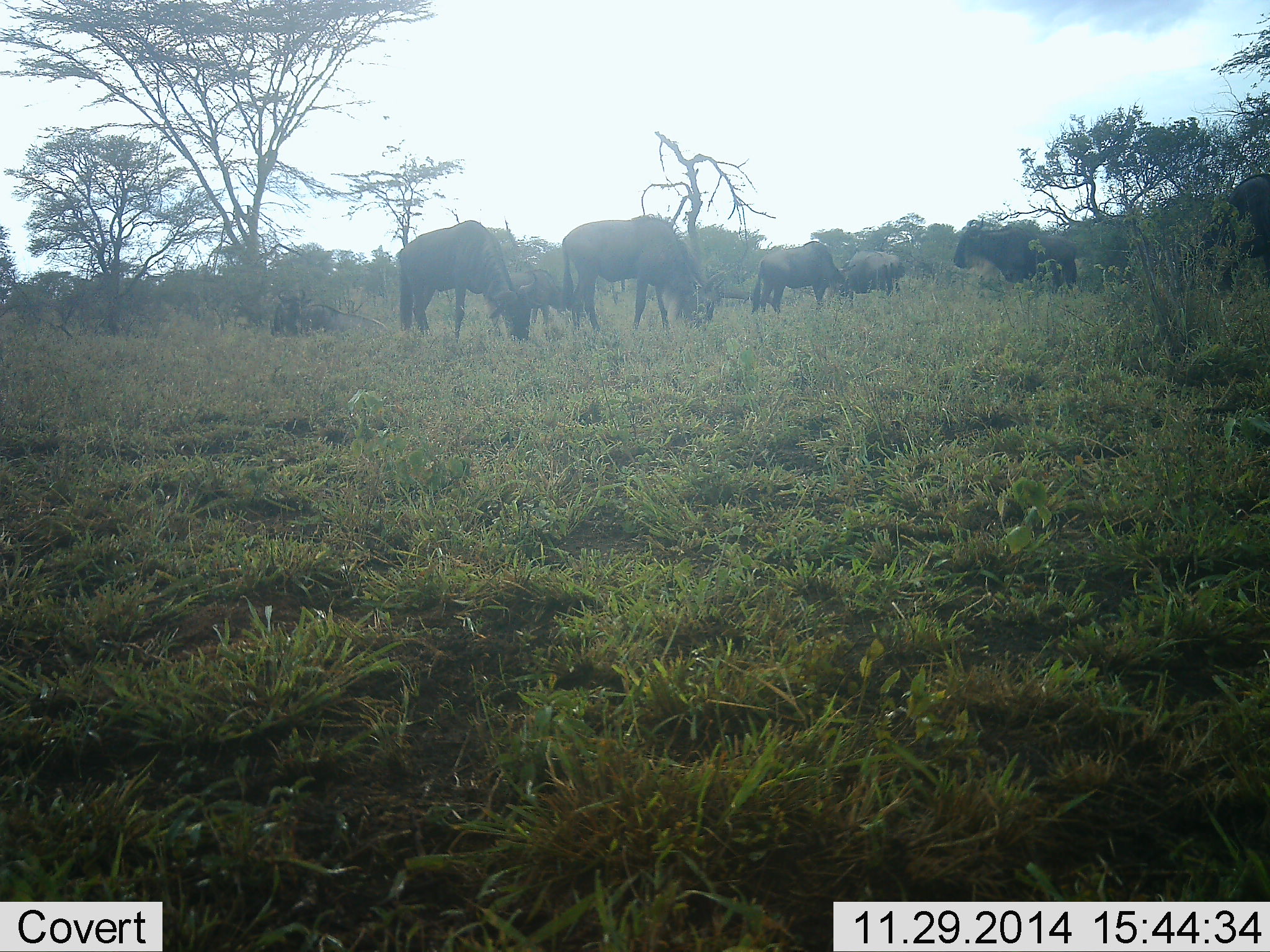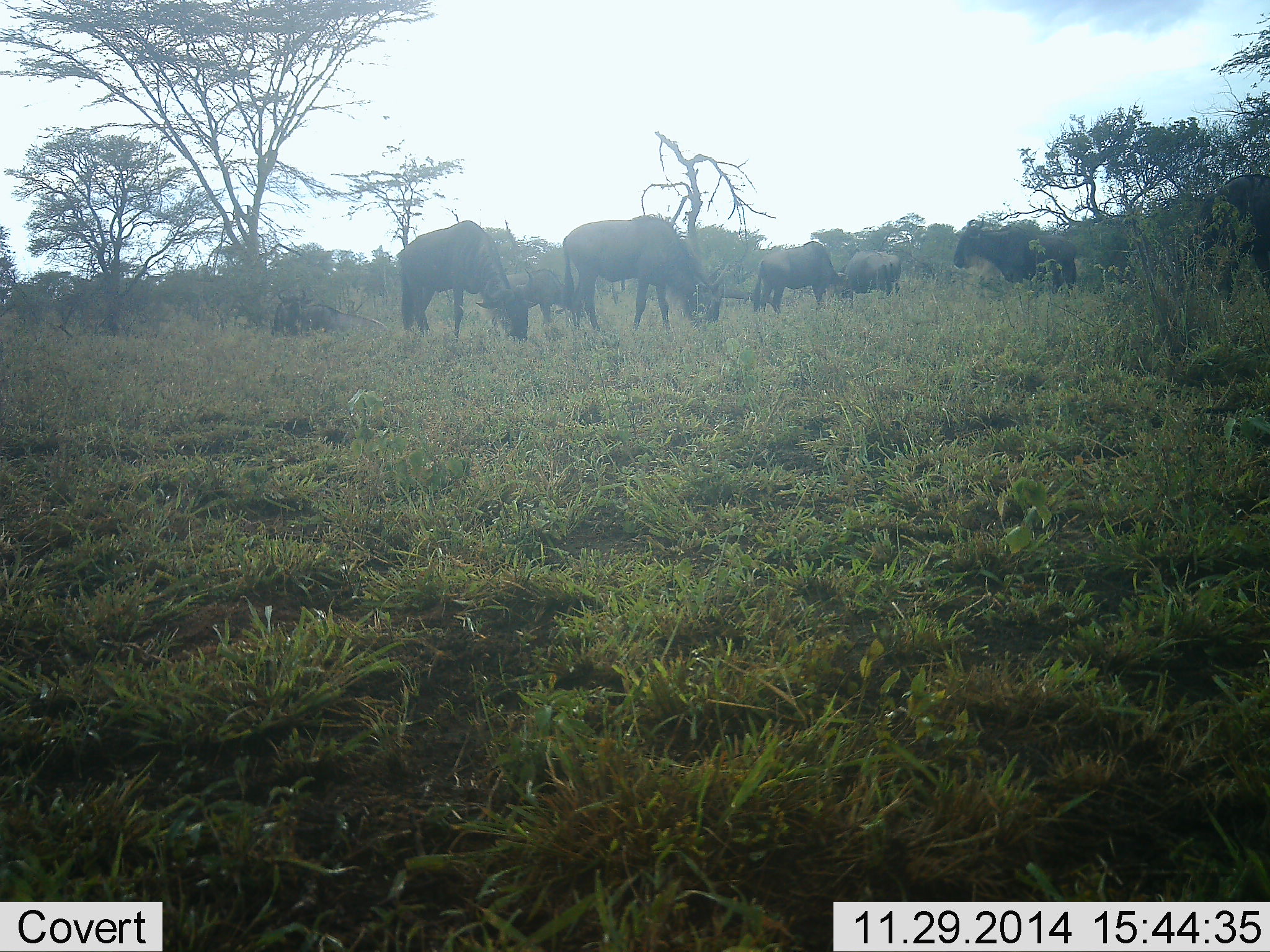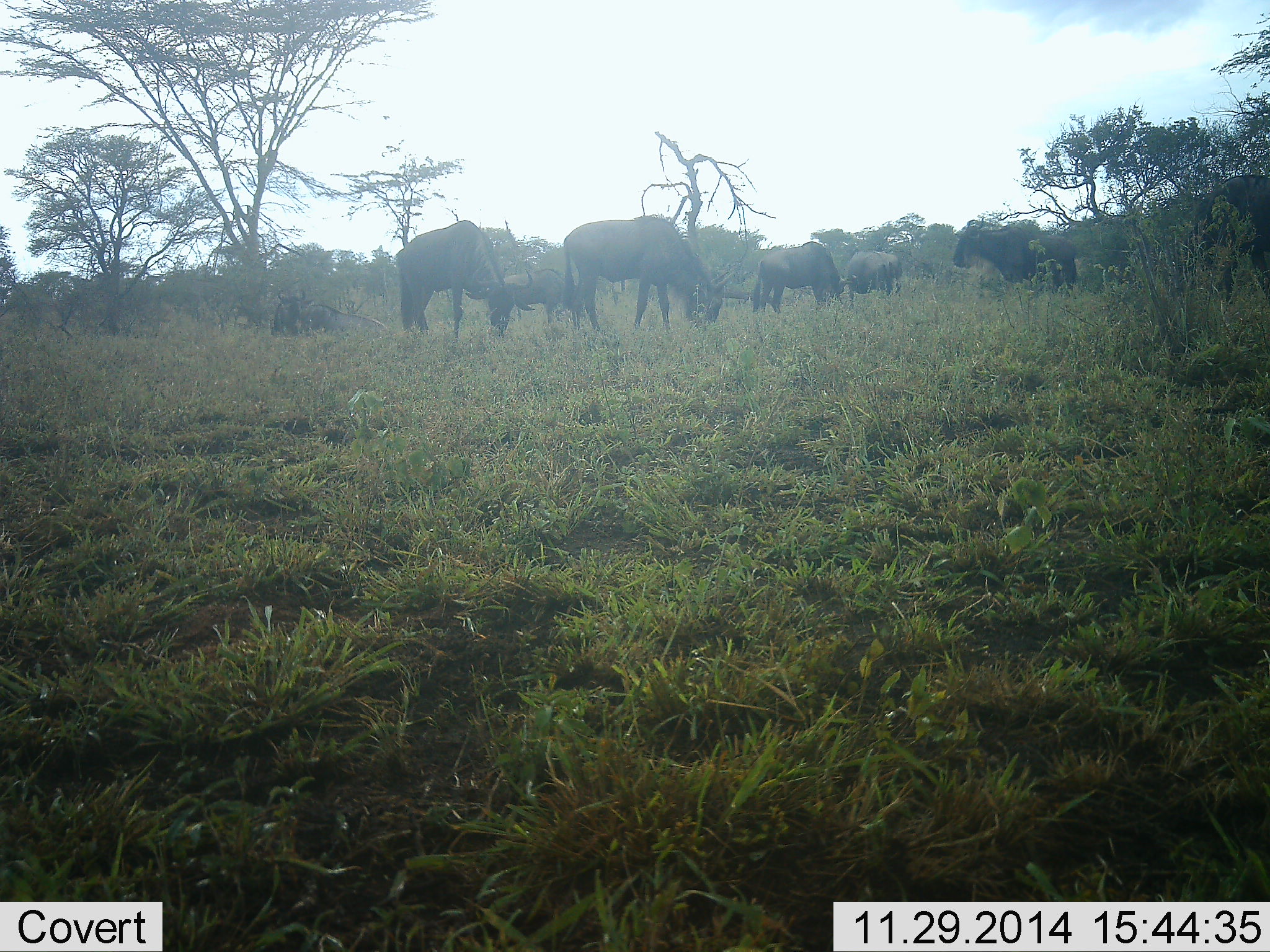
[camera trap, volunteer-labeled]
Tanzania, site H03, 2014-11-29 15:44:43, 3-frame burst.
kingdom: Animalia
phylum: Chordata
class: Mammalia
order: Artiodactyla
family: Bovidae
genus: Connochaetes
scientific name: Connochaetes taurinus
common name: blue wildebeest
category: wildebeest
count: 7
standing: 50%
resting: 10%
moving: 0%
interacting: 0%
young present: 0%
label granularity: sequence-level